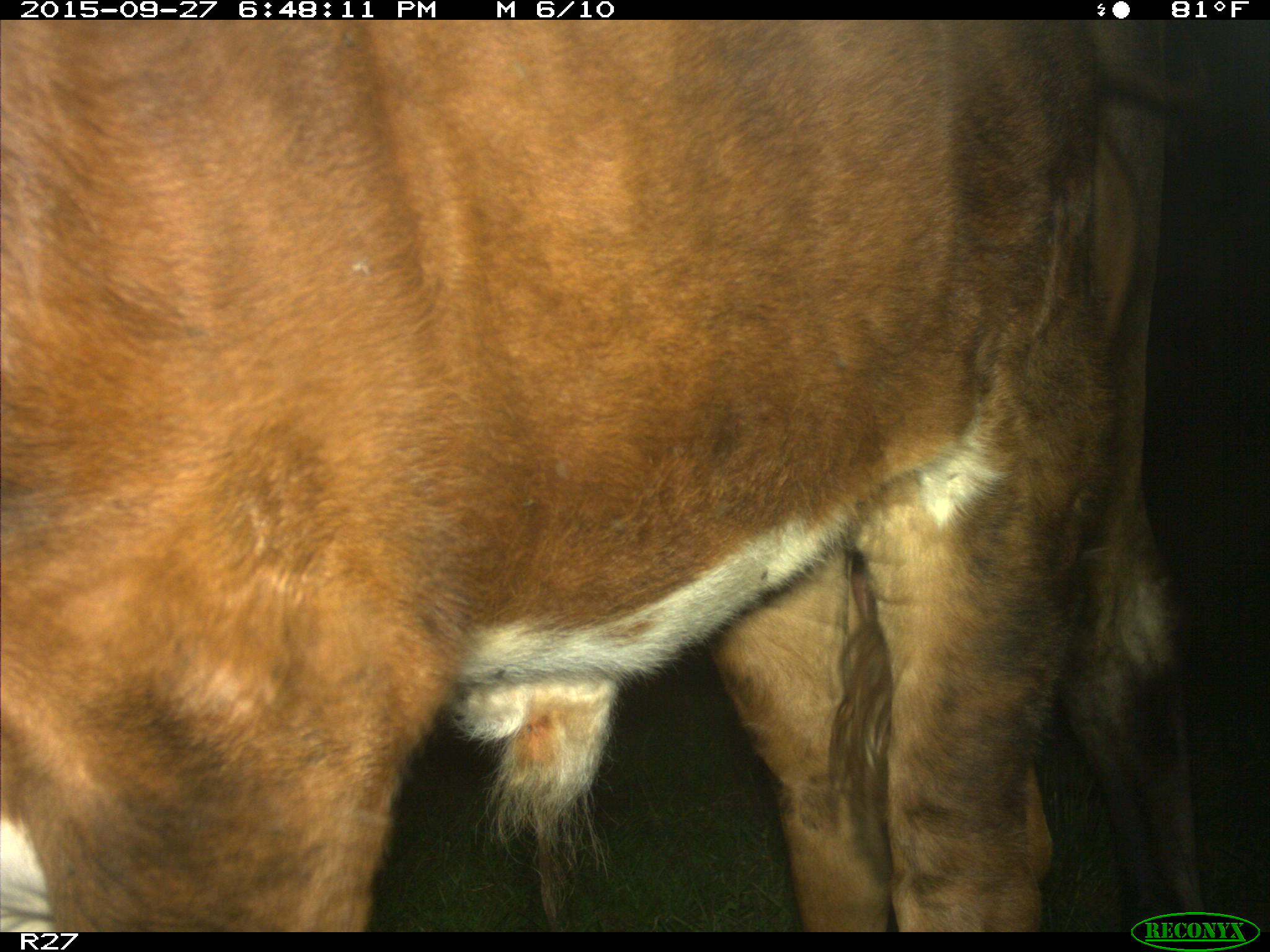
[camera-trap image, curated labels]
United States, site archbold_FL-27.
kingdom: Animalia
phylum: Chordata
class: Mammalia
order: Artiodactyla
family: Bovidae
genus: Bos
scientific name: Bos taurus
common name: domestic cow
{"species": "Bos taurus (domestic cow)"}